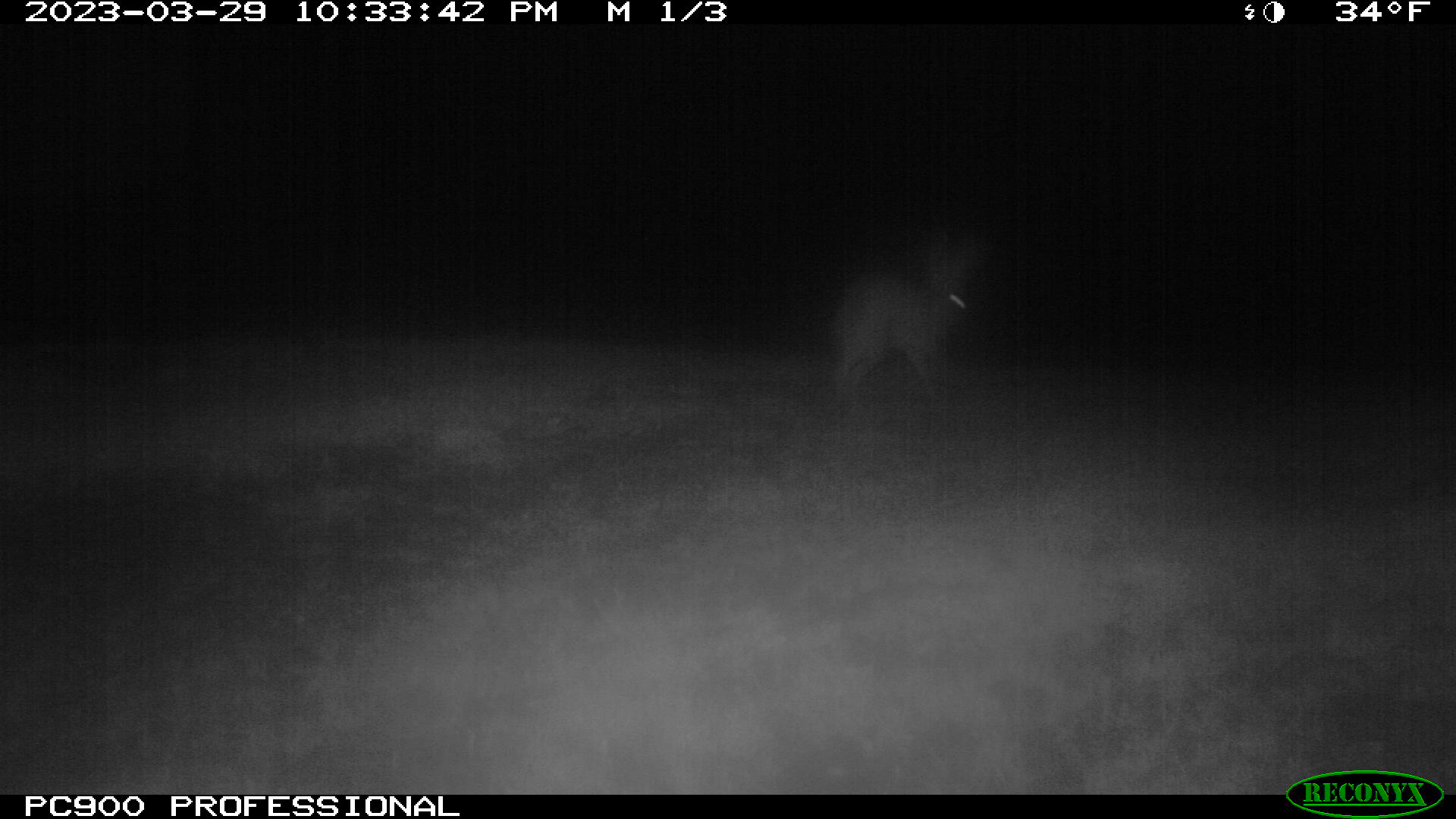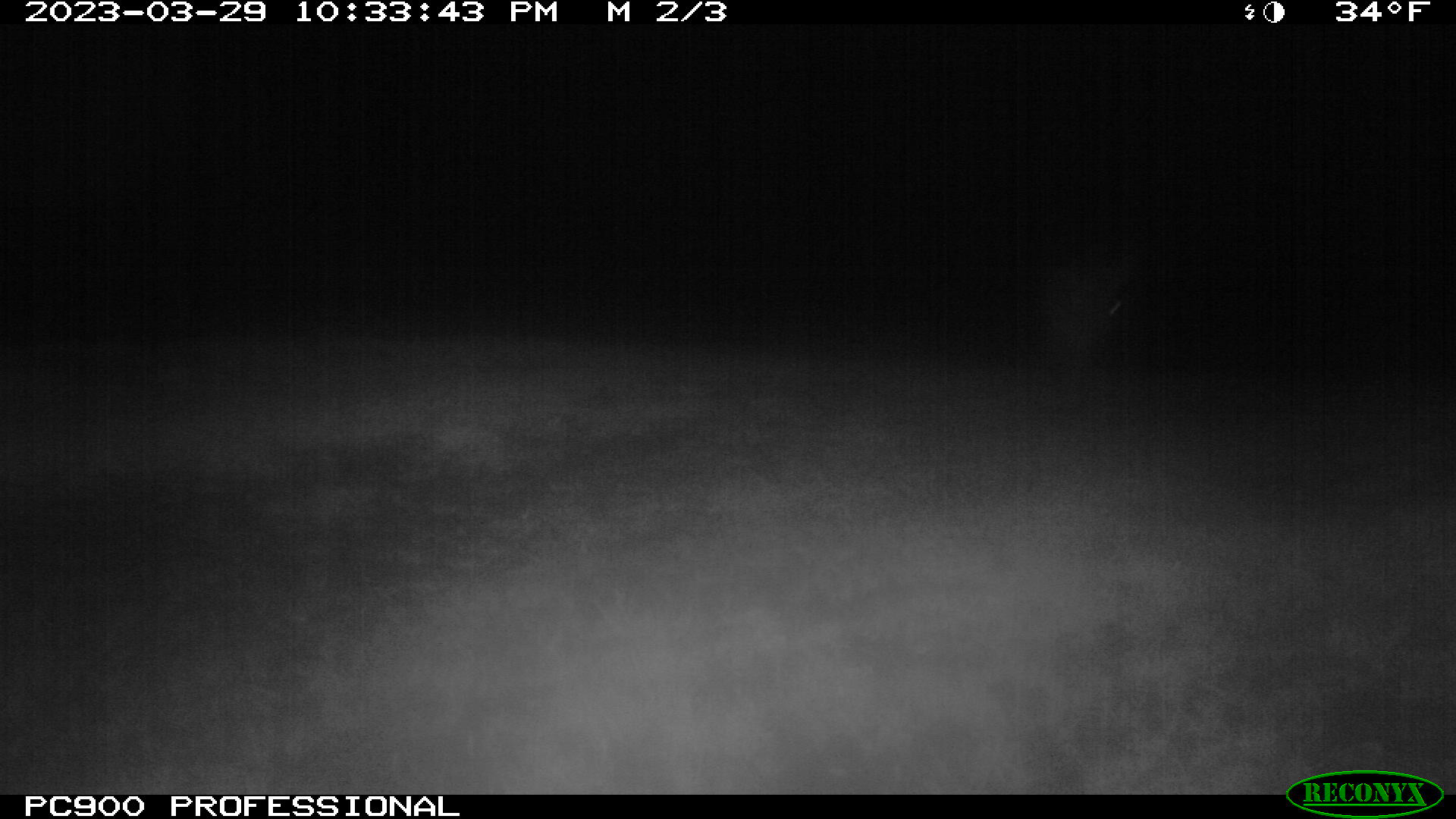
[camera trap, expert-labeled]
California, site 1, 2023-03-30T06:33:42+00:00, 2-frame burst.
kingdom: Animalia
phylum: Chordata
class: Mammalia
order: Lagomorpha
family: Leporidae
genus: Lepus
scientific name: Lepus californicus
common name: black-tailed jackrabbit